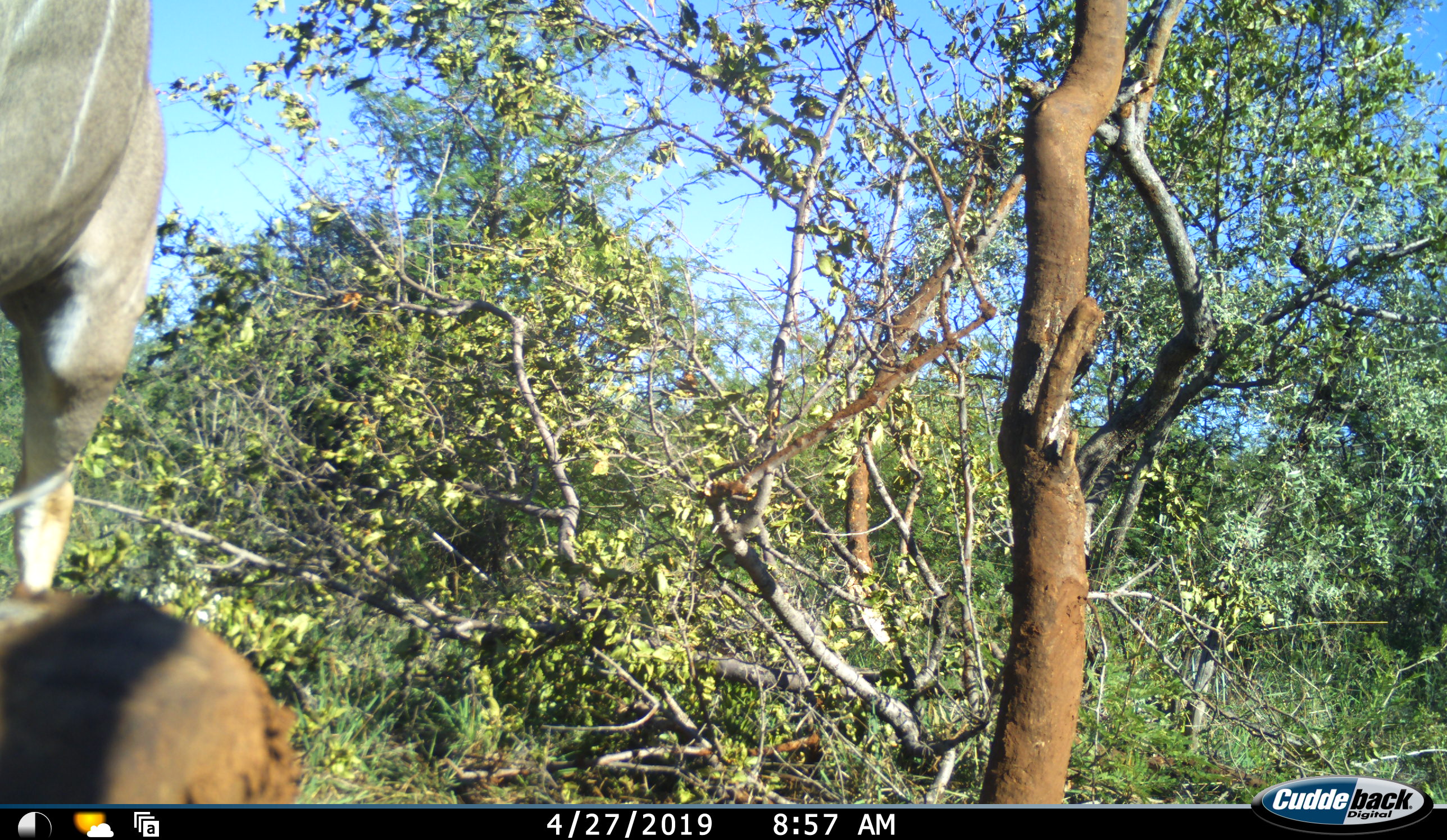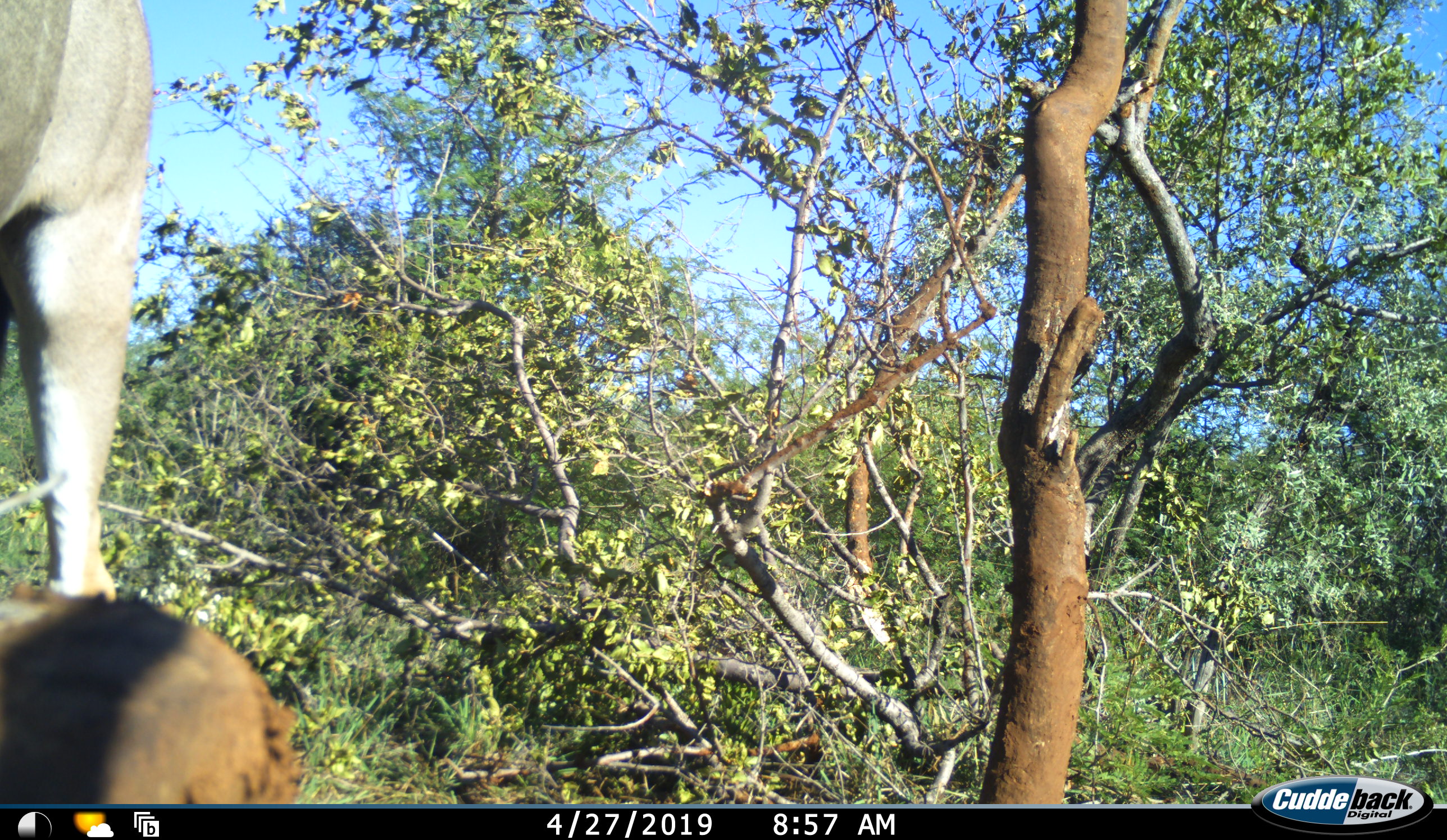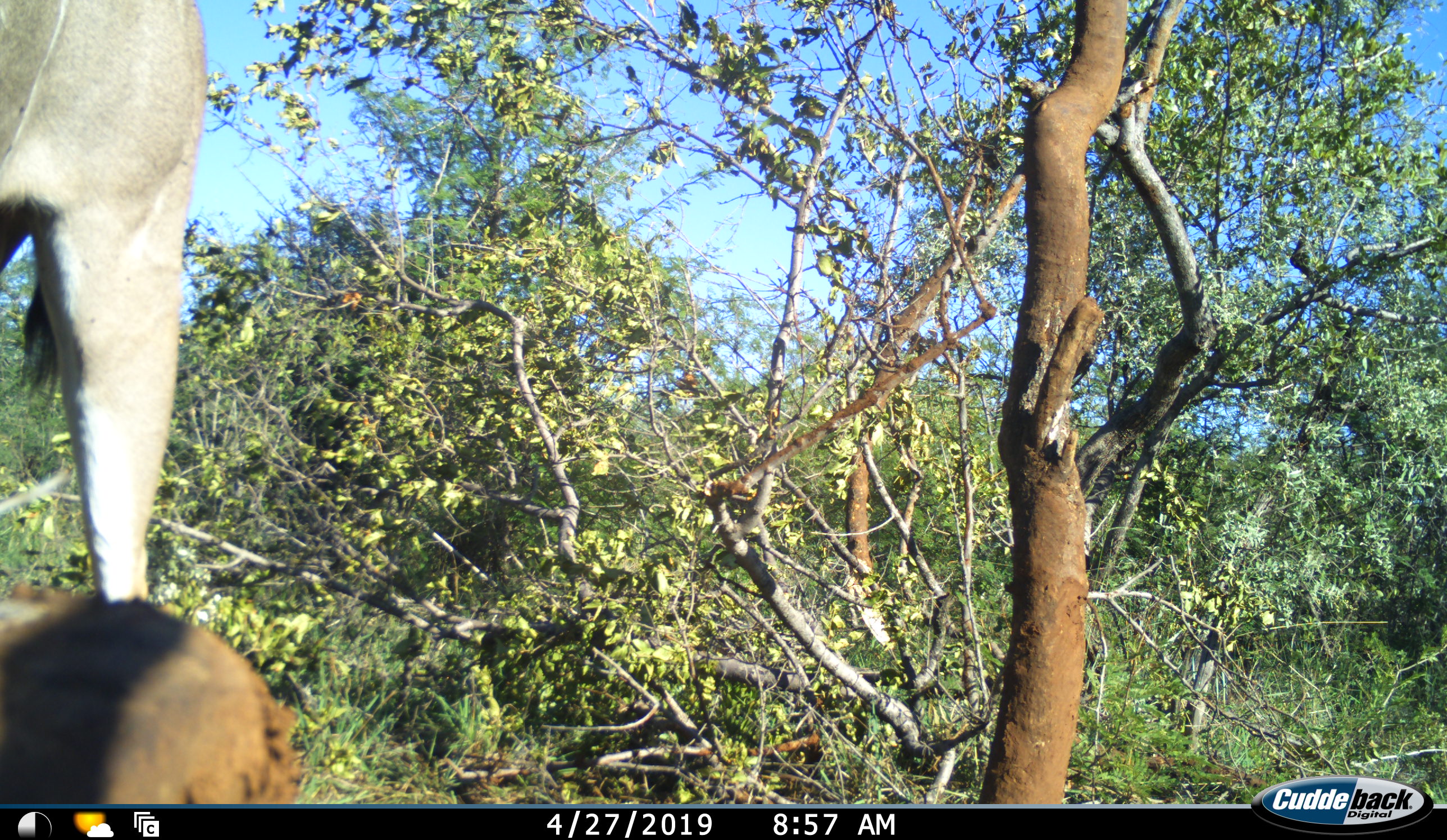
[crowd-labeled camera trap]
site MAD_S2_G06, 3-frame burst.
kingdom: Animalia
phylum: Chordata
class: Mammalia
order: Artiodactyla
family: Bovidae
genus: Tragelaphus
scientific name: Tragelaphus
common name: kudu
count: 1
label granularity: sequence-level